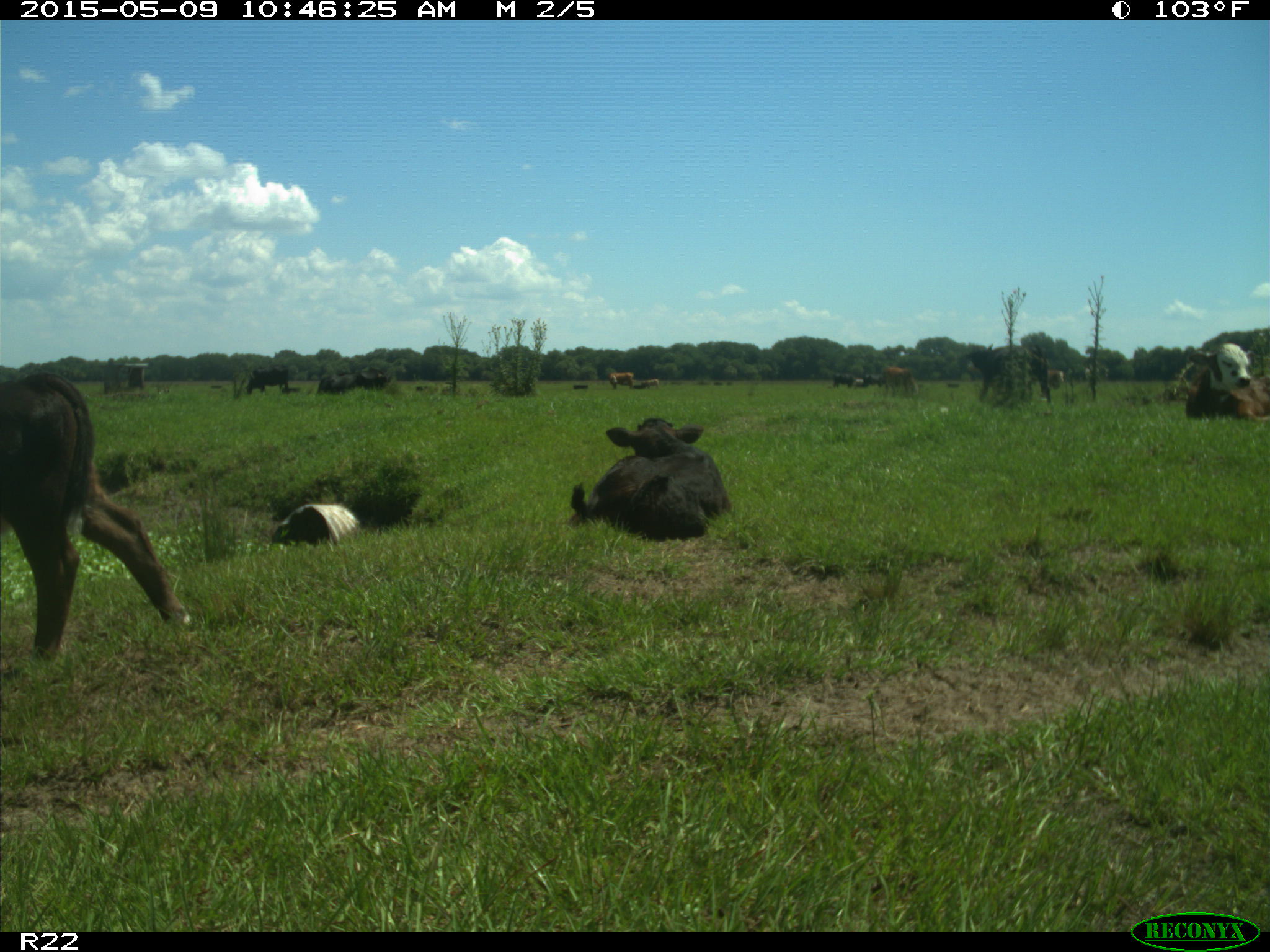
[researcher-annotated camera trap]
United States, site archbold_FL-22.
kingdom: Animalia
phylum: Chordata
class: Mammalia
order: Artiodactyla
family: Bovidae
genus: Bos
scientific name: Bos taurus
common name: domestic cow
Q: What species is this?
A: Bos taurus (domestic cow).